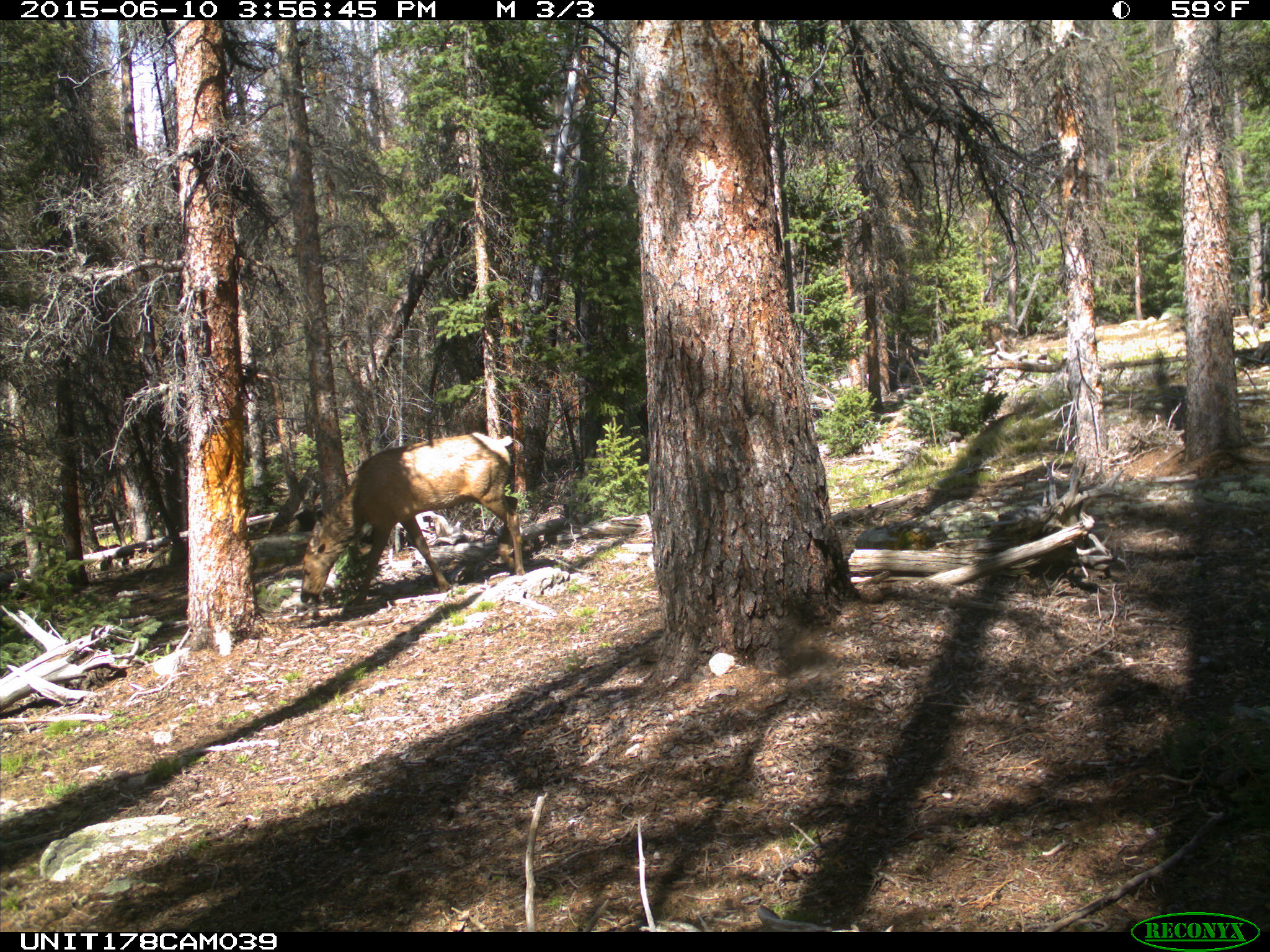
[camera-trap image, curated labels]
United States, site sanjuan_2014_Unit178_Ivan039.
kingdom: Animalia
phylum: Chordata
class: Mammalia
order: Artiodactyla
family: Cervidae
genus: Cervus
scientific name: Cervus elaphus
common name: red deer